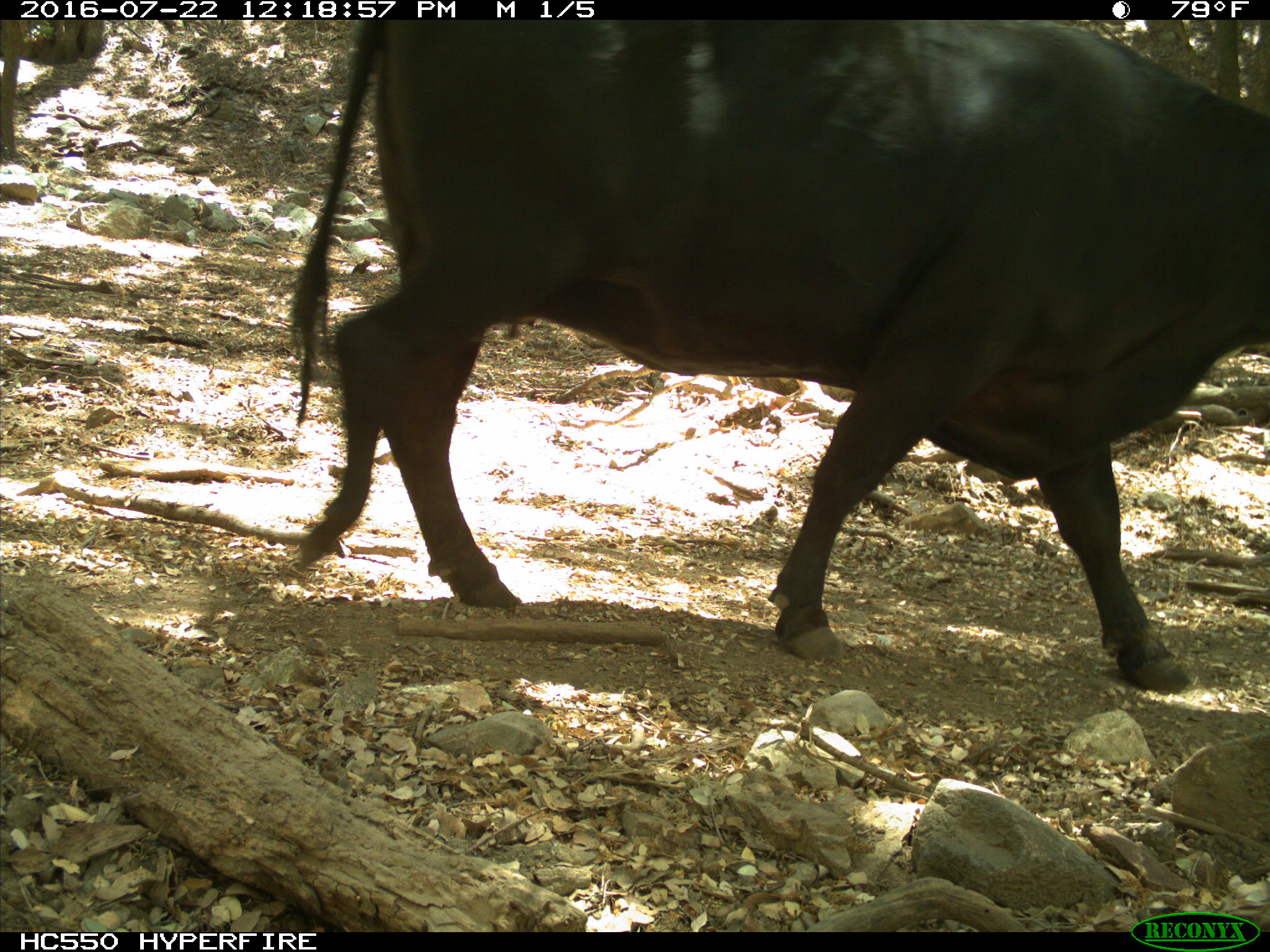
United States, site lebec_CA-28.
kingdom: Animalia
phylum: Chordata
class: Mammalia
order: Artiodactyla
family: Bovidae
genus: Bos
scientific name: Bos taurus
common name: domestic cow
Bos taurus (domestic cow).